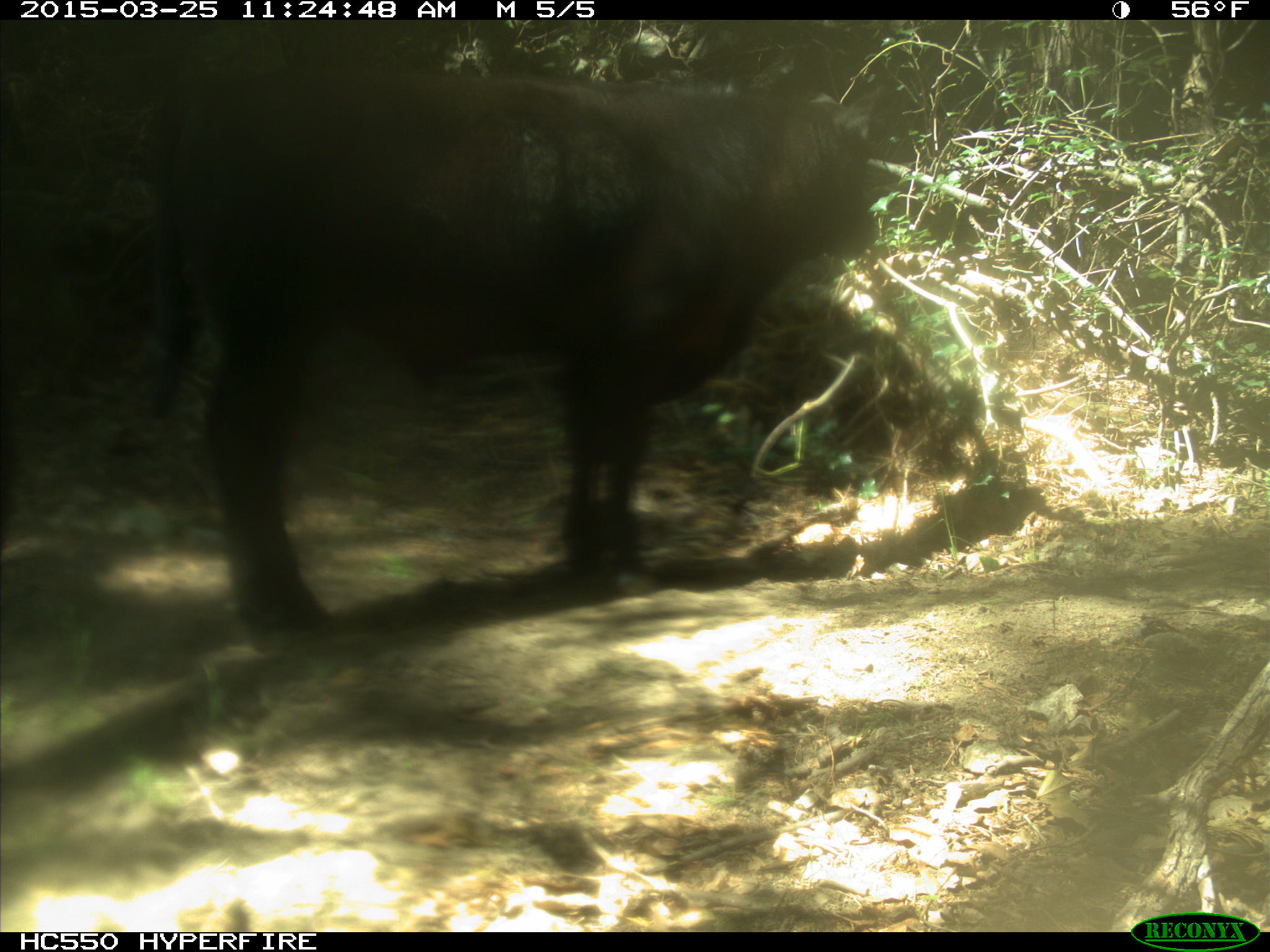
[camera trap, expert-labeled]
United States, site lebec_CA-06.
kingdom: Animalia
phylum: Chordata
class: Mammalia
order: Artiodactyla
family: Bovidae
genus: Bos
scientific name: Bos taurus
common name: domestic cow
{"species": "Bos taurus (domestic cow)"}